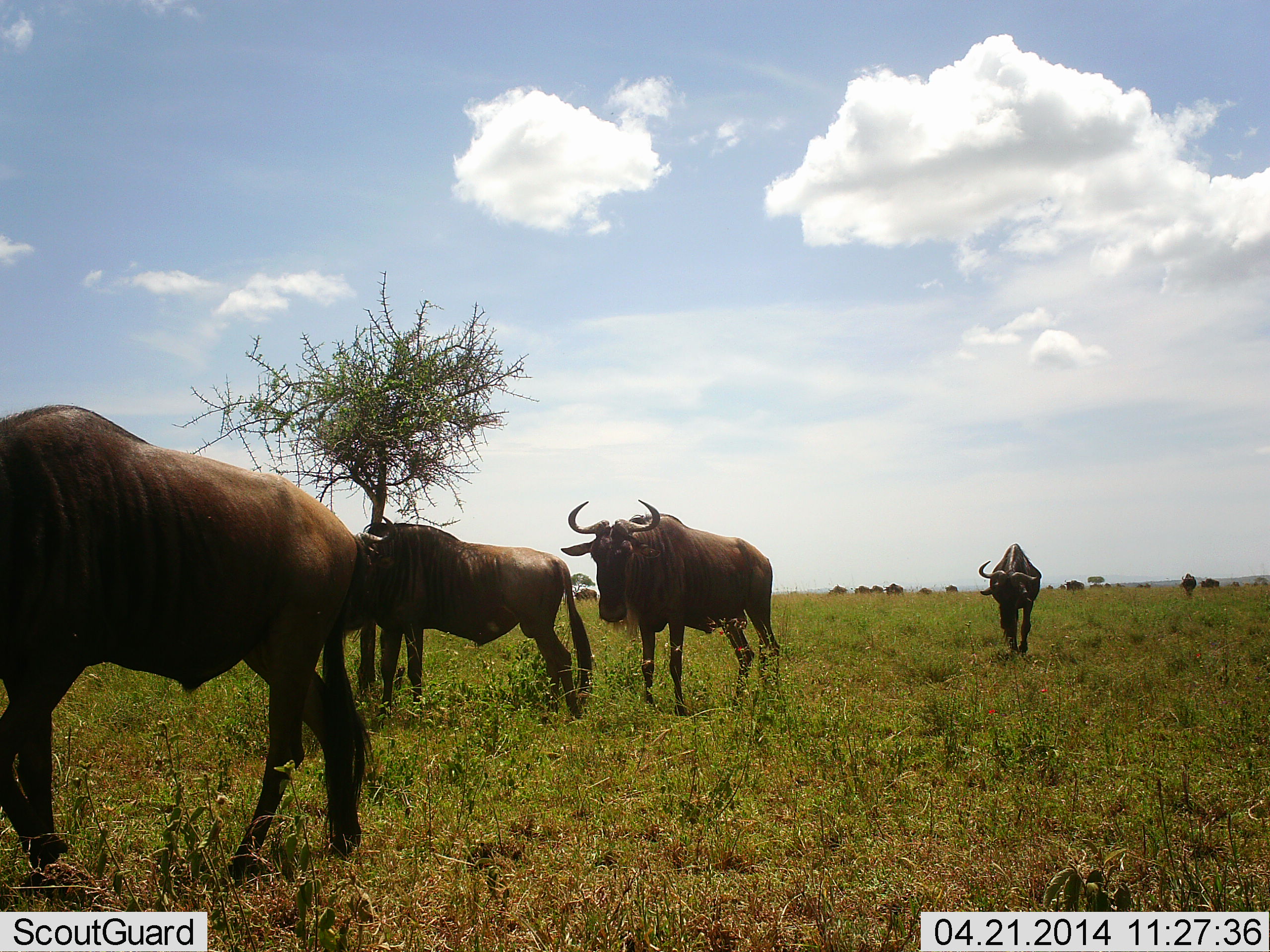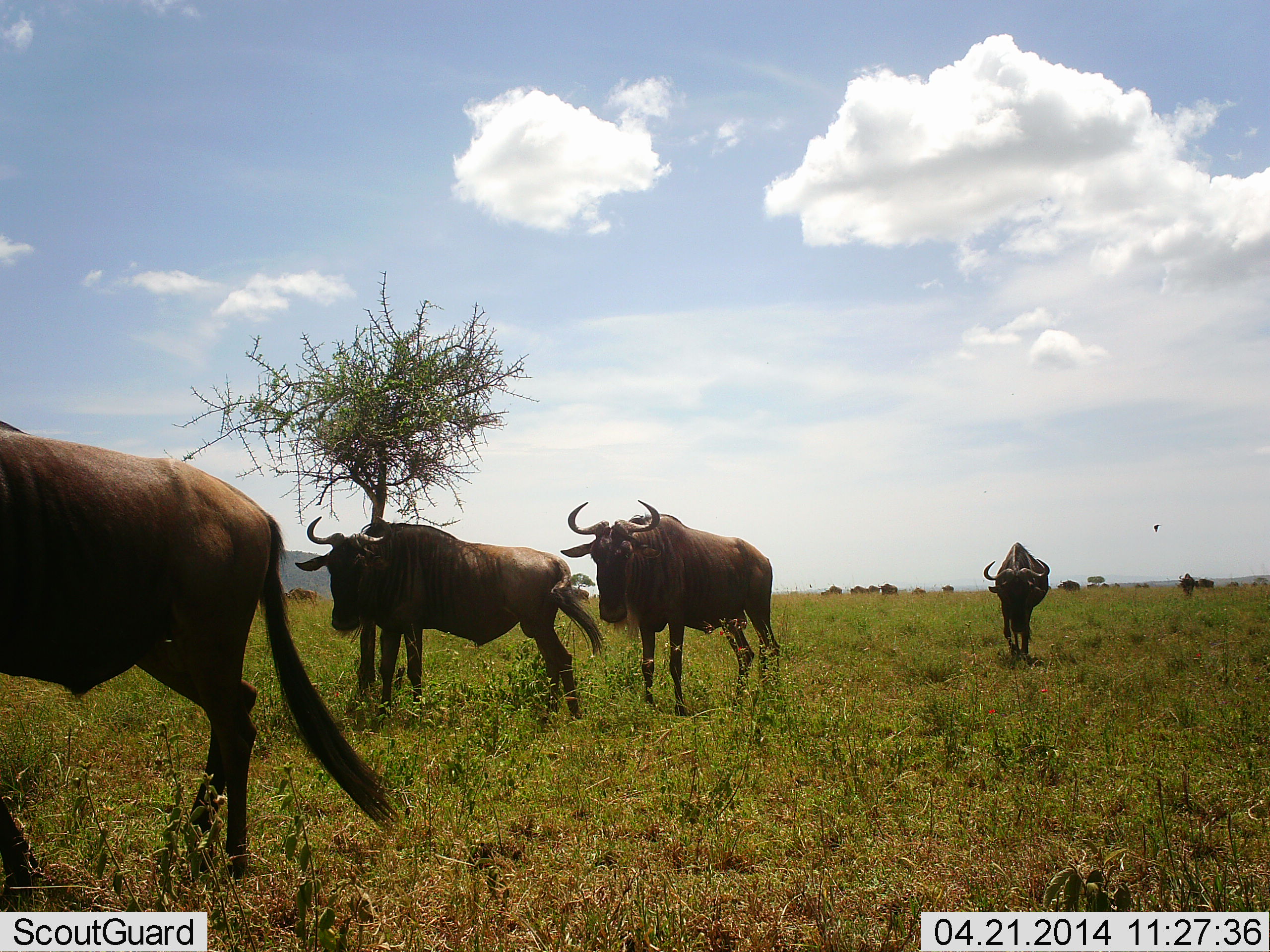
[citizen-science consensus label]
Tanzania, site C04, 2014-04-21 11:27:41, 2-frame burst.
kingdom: Animalia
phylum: Chordata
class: Mammalia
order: Artiodactyla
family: Bovidae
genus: Connochaetes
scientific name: Connochaetes taurinus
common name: blue wildebeest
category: wildebeest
Wildebeest (blue wildebeest) (Connochaetes taurinus), count 11-50. Behavior (volunteer vote fractions): standing 32%, resting 0%, moving 92%, interacting 0%. Young present (vote fraction): 0%. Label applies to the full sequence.